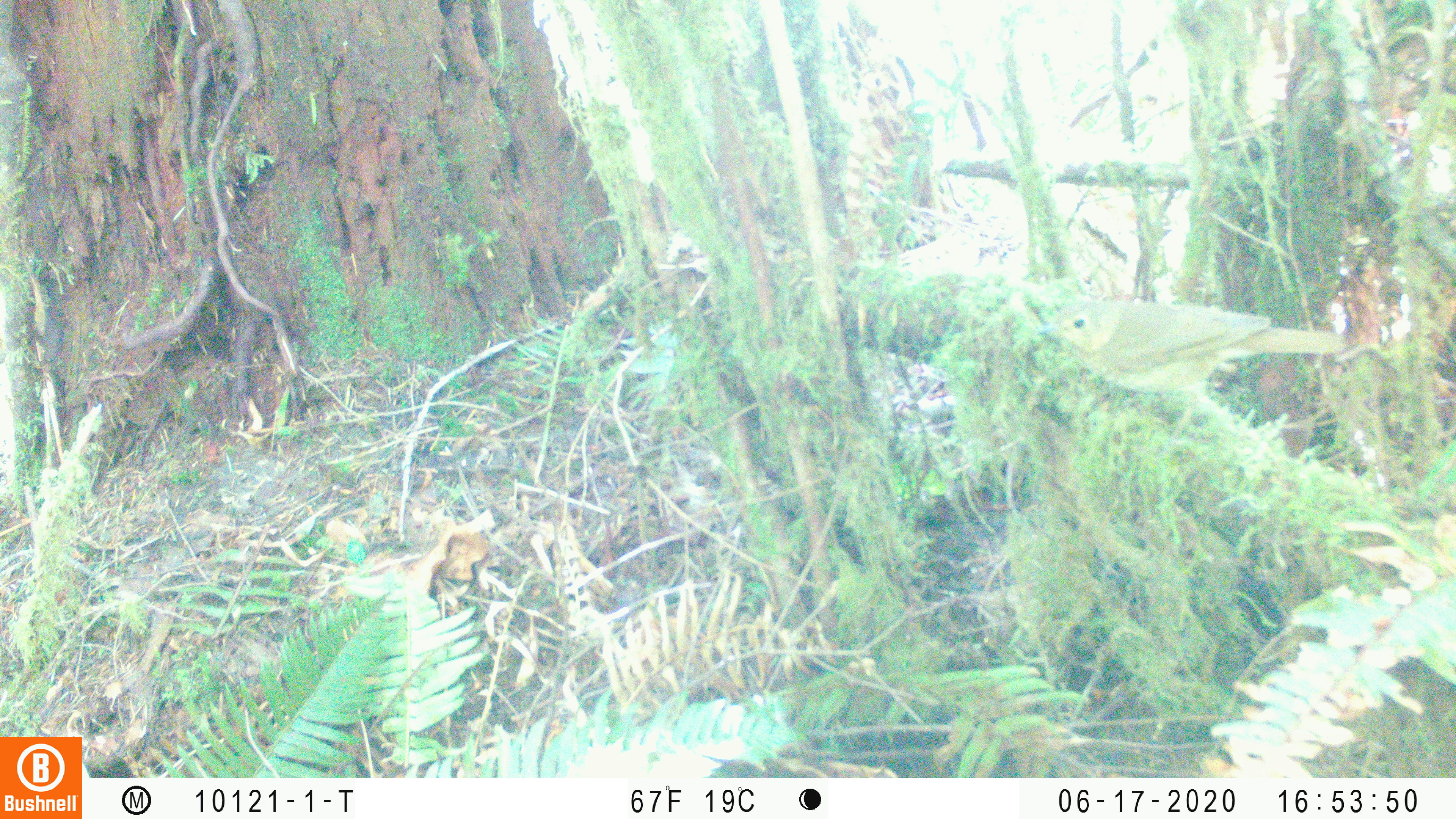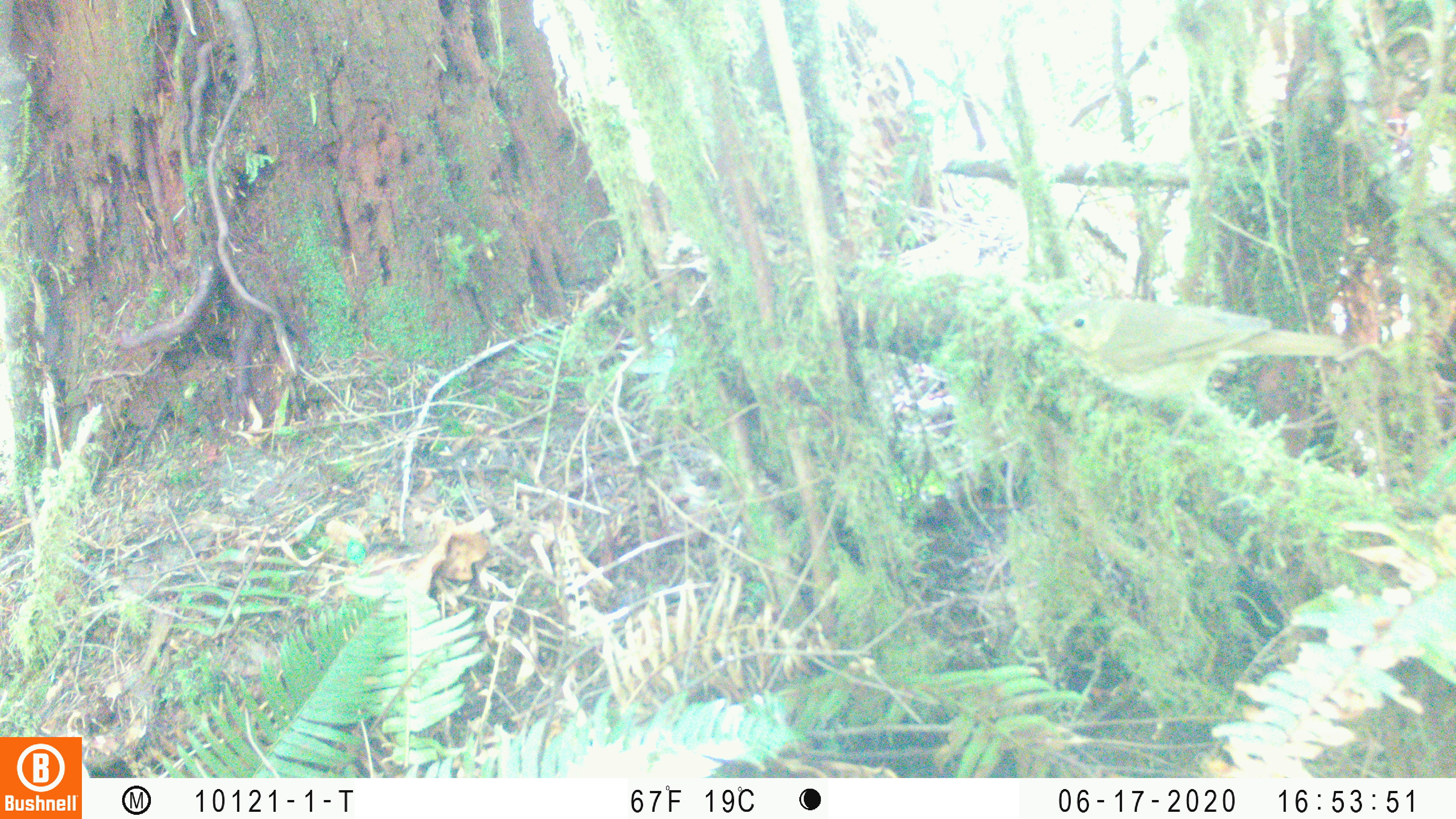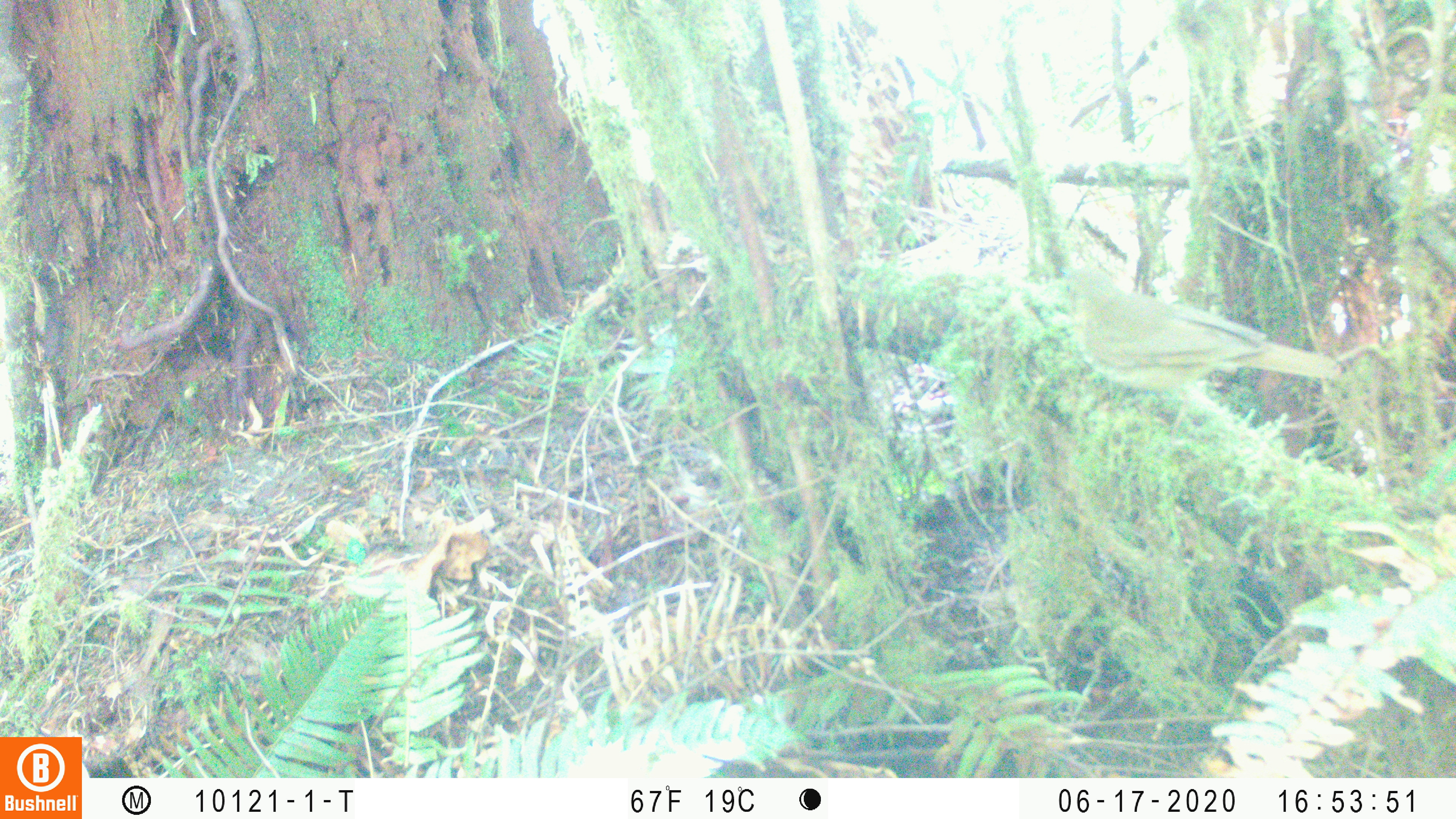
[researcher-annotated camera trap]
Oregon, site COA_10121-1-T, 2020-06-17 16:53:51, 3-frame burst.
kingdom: Animalia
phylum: Chordata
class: Aves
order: Passeriformes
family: Turdidae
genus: Catharus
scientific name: Catharus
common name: brown thrushes and nightingale-thrushes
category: catharus species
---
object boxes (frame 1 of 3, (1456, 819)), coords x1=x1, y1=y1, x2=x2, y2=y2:
catharus species: x1=1023, y1=289, x2=1360, y2=459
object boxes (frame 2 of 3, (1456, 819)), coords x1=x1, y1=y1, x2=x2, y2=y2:
catharus species: x1=1022, y1=280, x2=1360, y2=457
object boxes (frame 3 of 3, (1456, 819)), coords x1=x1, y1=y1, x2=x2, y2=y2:
catharus species: x1=1047, y1=251, x2=1354, y2=463